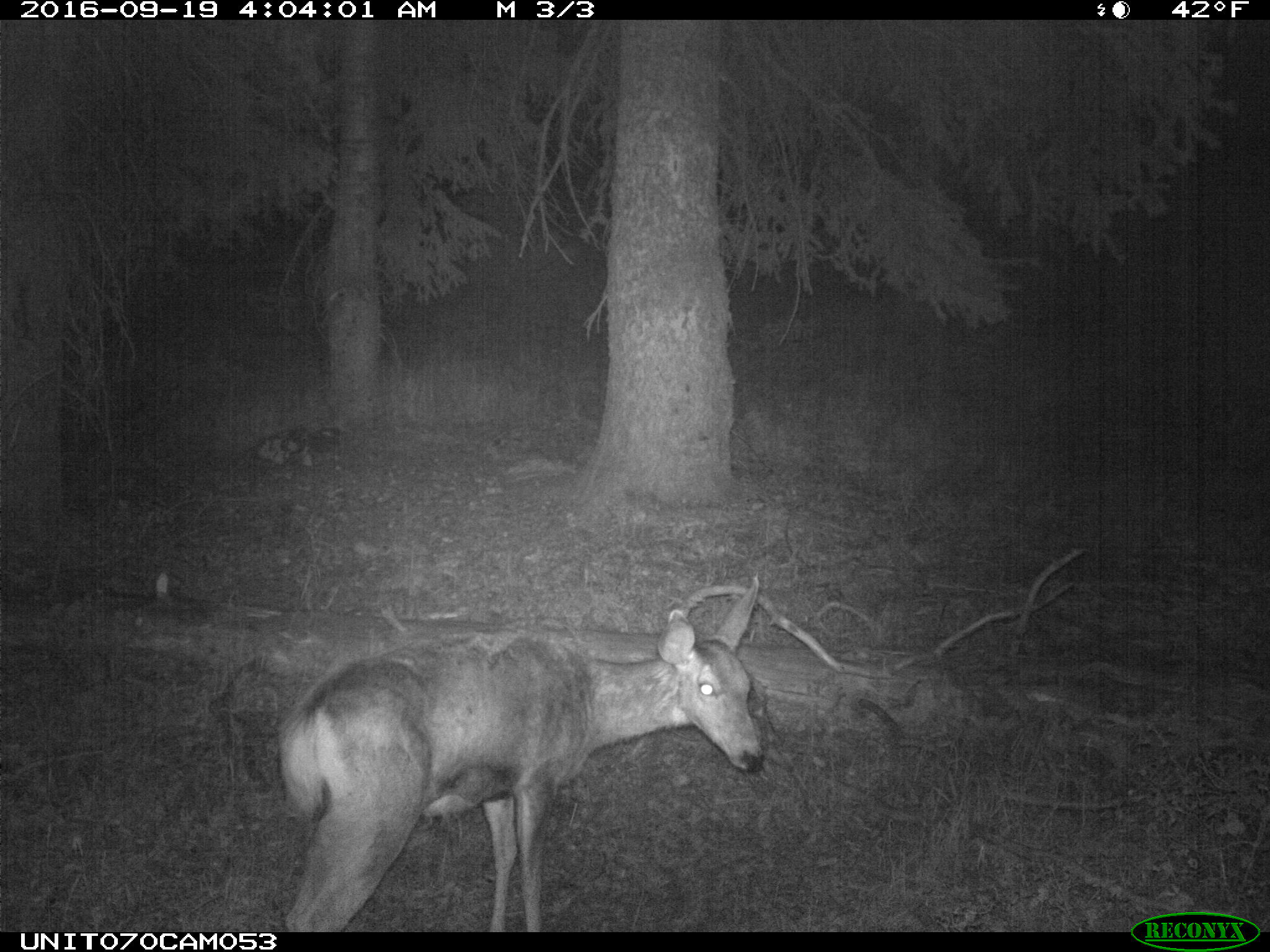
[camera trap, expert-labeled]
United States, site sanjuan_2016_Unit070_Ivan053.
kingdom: Animalia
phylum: Chordata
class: Mammalia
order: Artiodactyla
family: Cervidae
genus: Odocoileus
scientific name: Odocoileus hemionus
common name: mule deer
Odocoileus hemionus (mule deer).